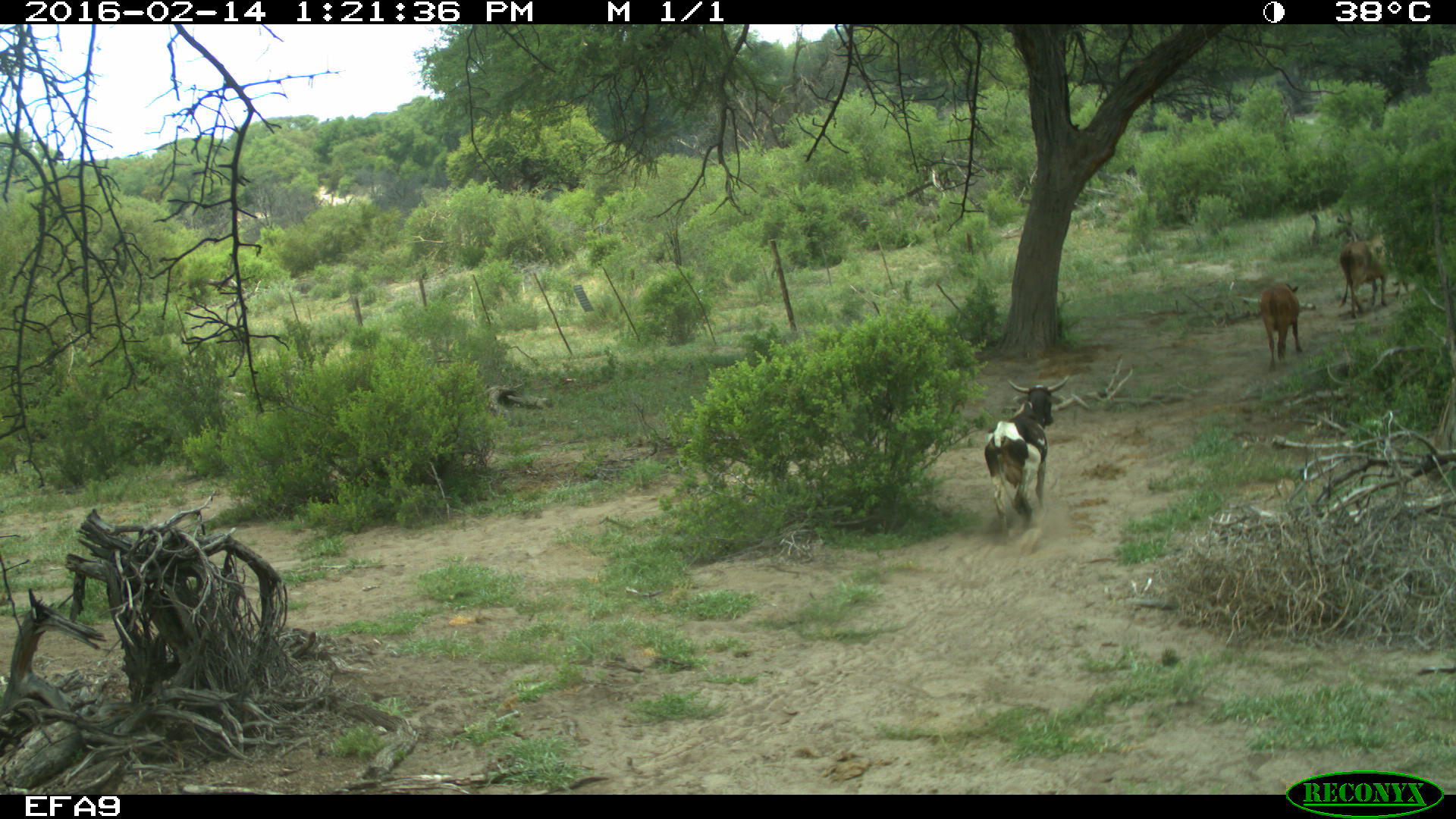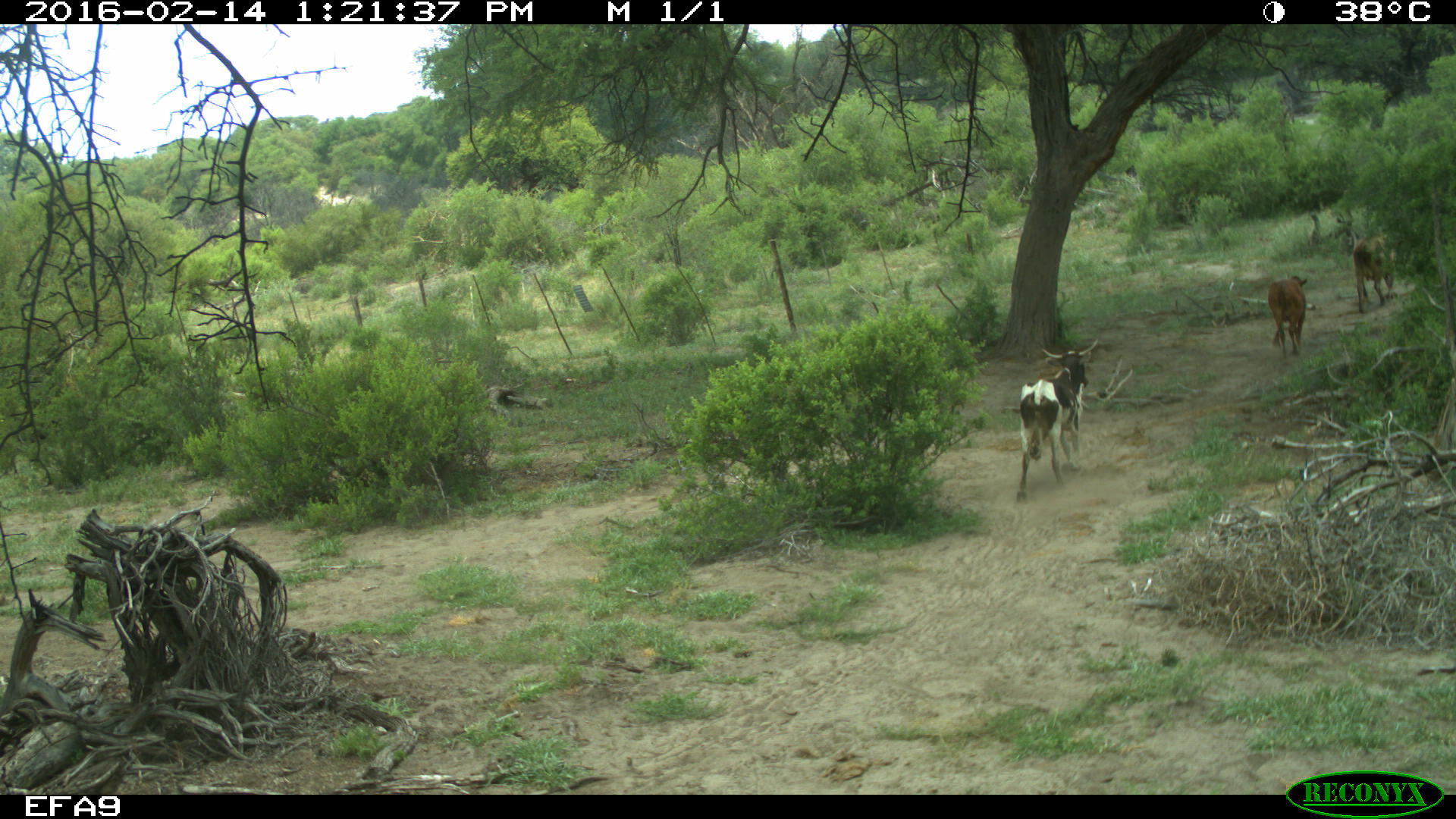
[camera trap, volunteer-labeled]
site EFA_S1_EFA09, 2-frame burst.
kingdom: Animalia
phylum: Chordata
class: Mammalia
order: Artiodactyla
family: Bovidae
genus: Bos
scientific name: Bos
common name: cattle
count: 3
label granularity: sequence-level